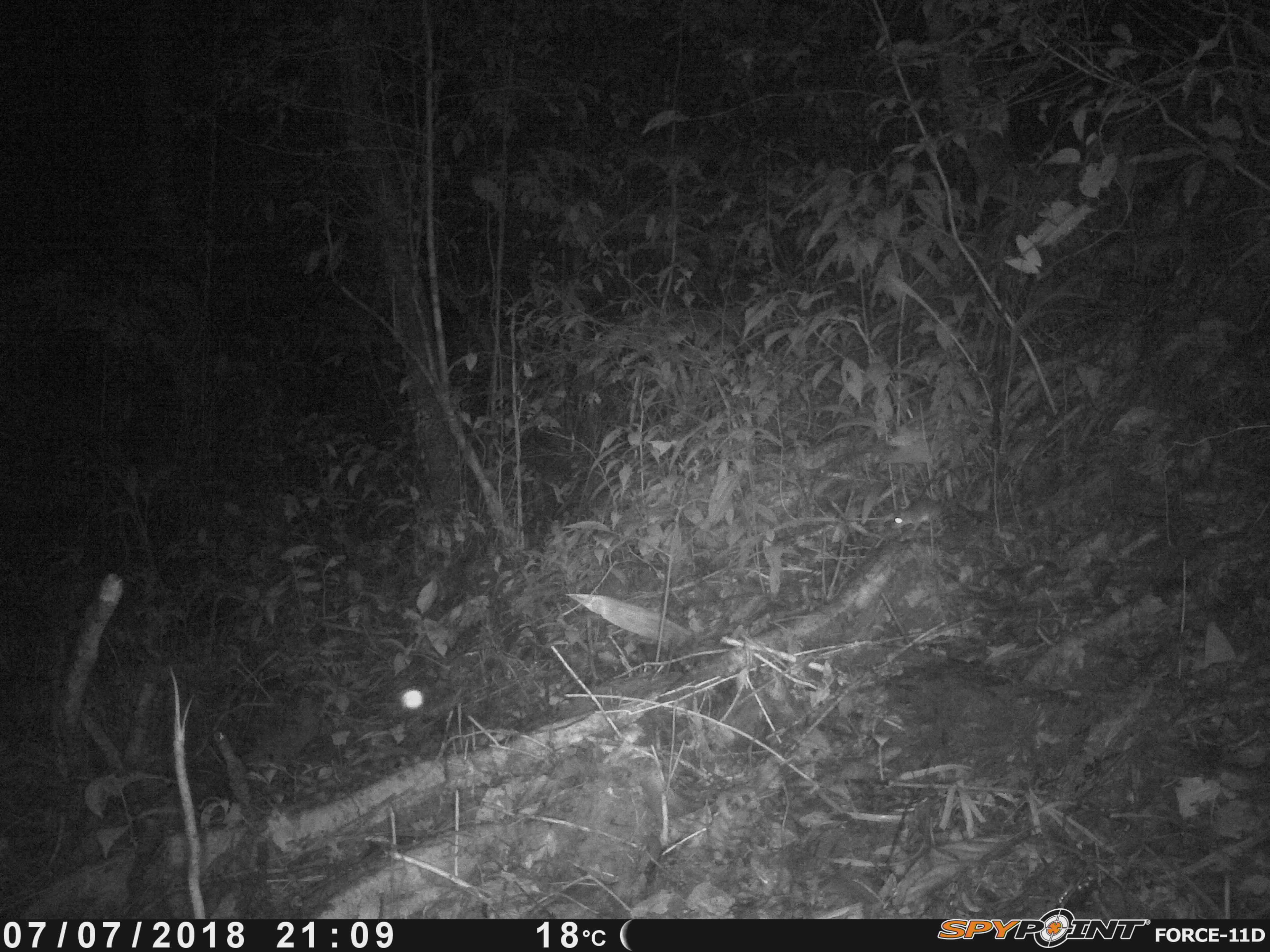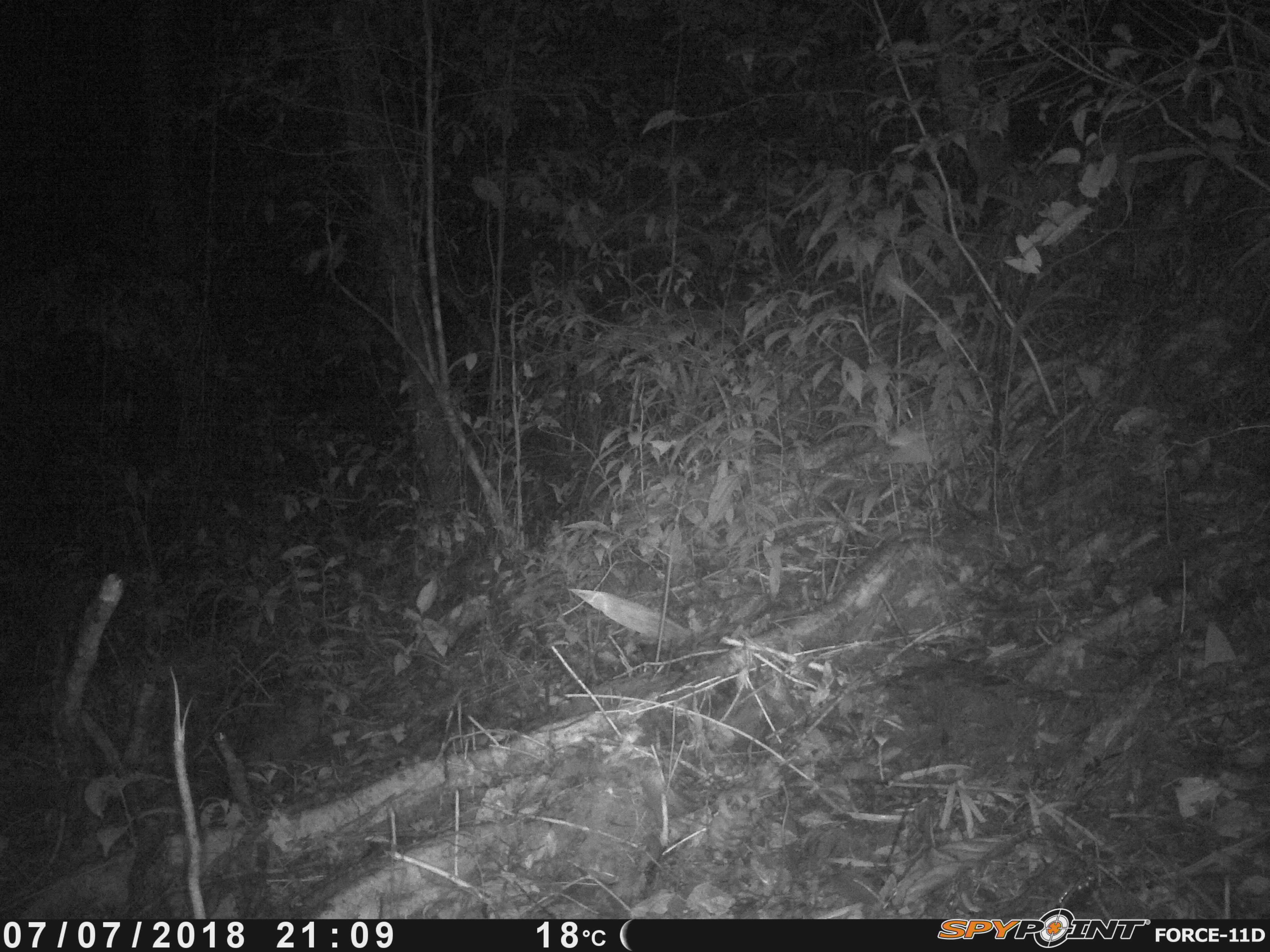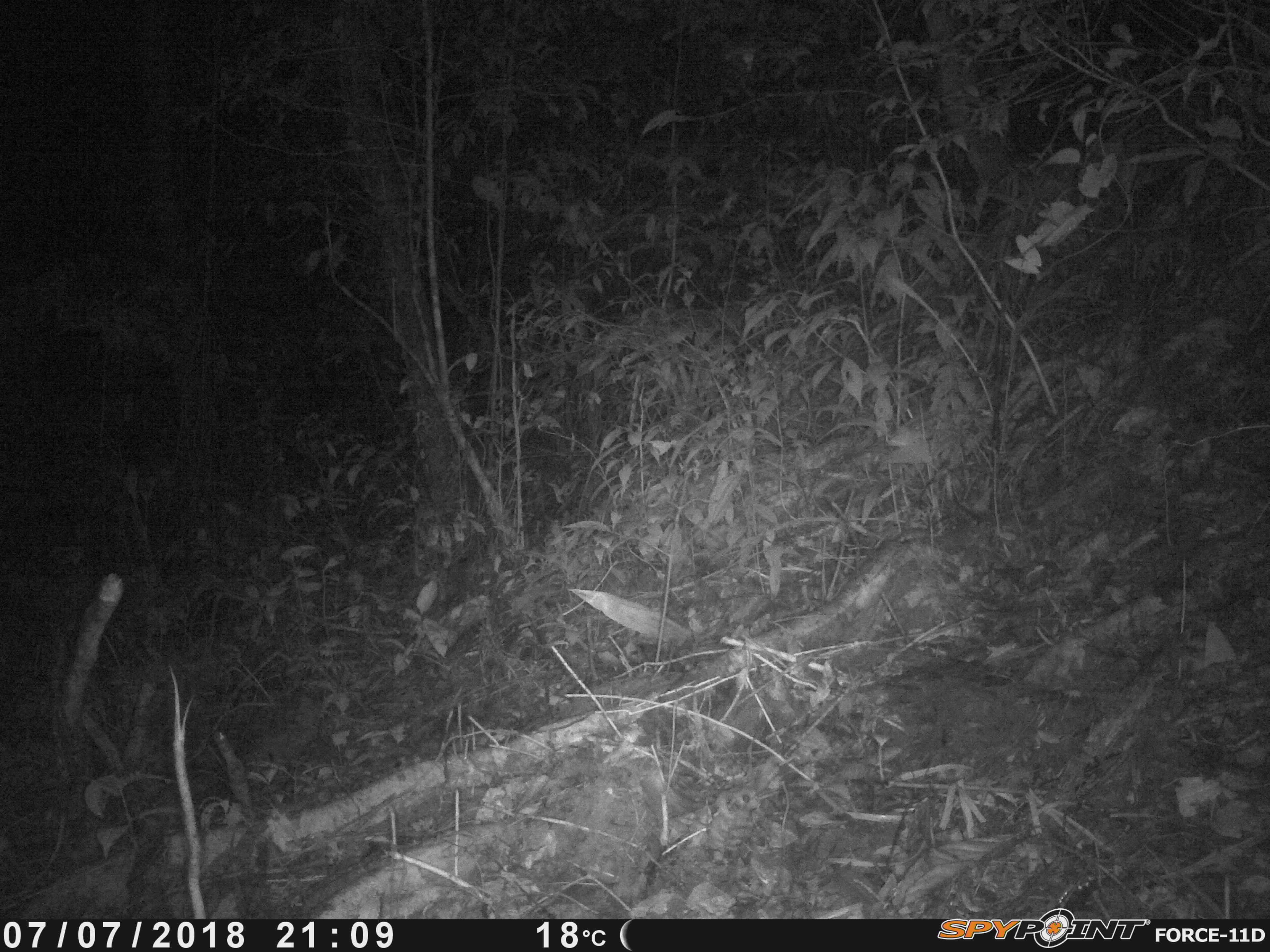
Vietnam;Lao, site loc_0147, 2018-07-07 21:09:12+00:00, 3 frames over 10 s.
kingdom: Animalia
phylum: Chordata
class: Mammalia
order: Rodentia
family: Muridae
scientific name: Muridae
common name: old-world mice and rats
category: unidentified murid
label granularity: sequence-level